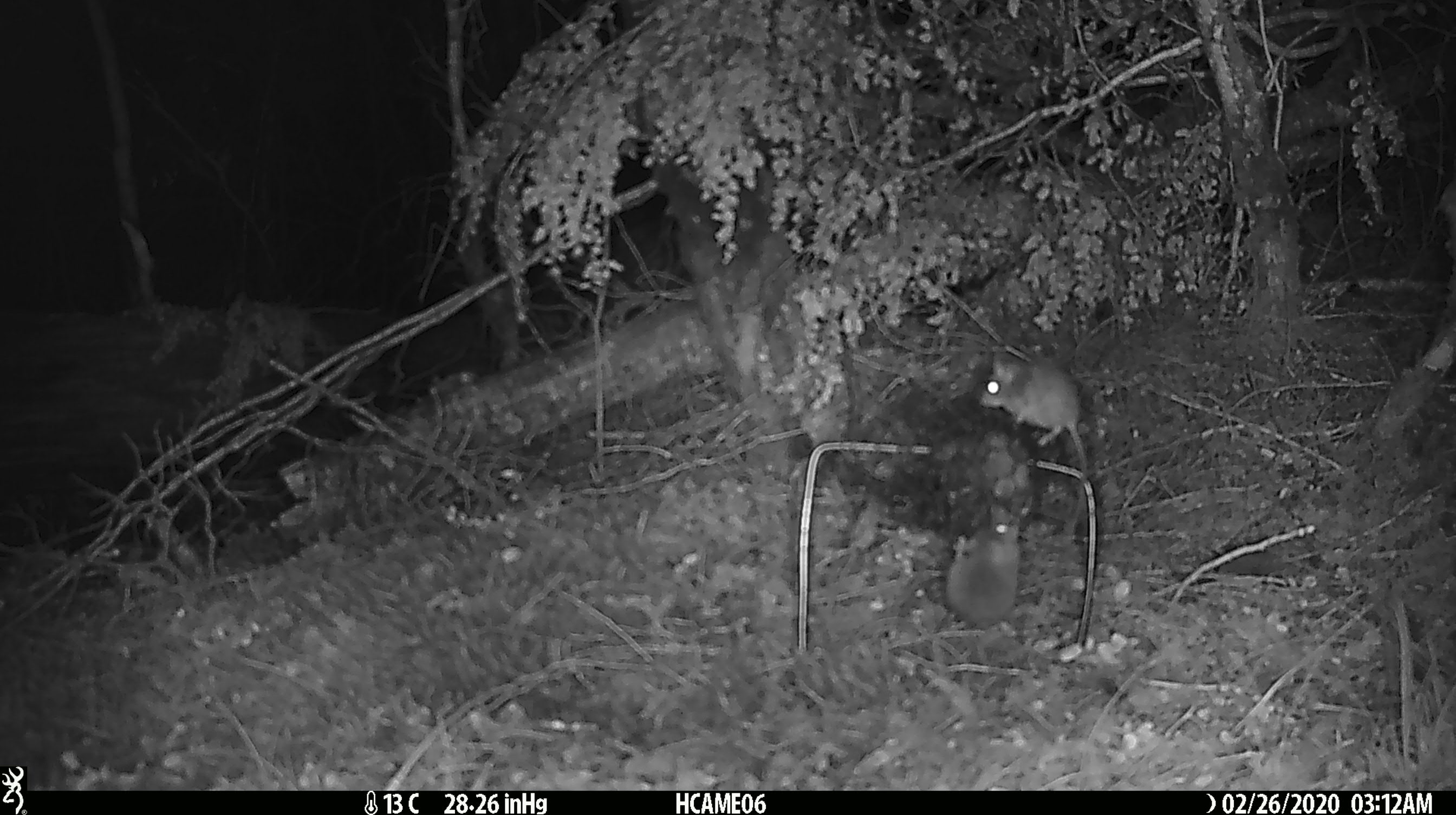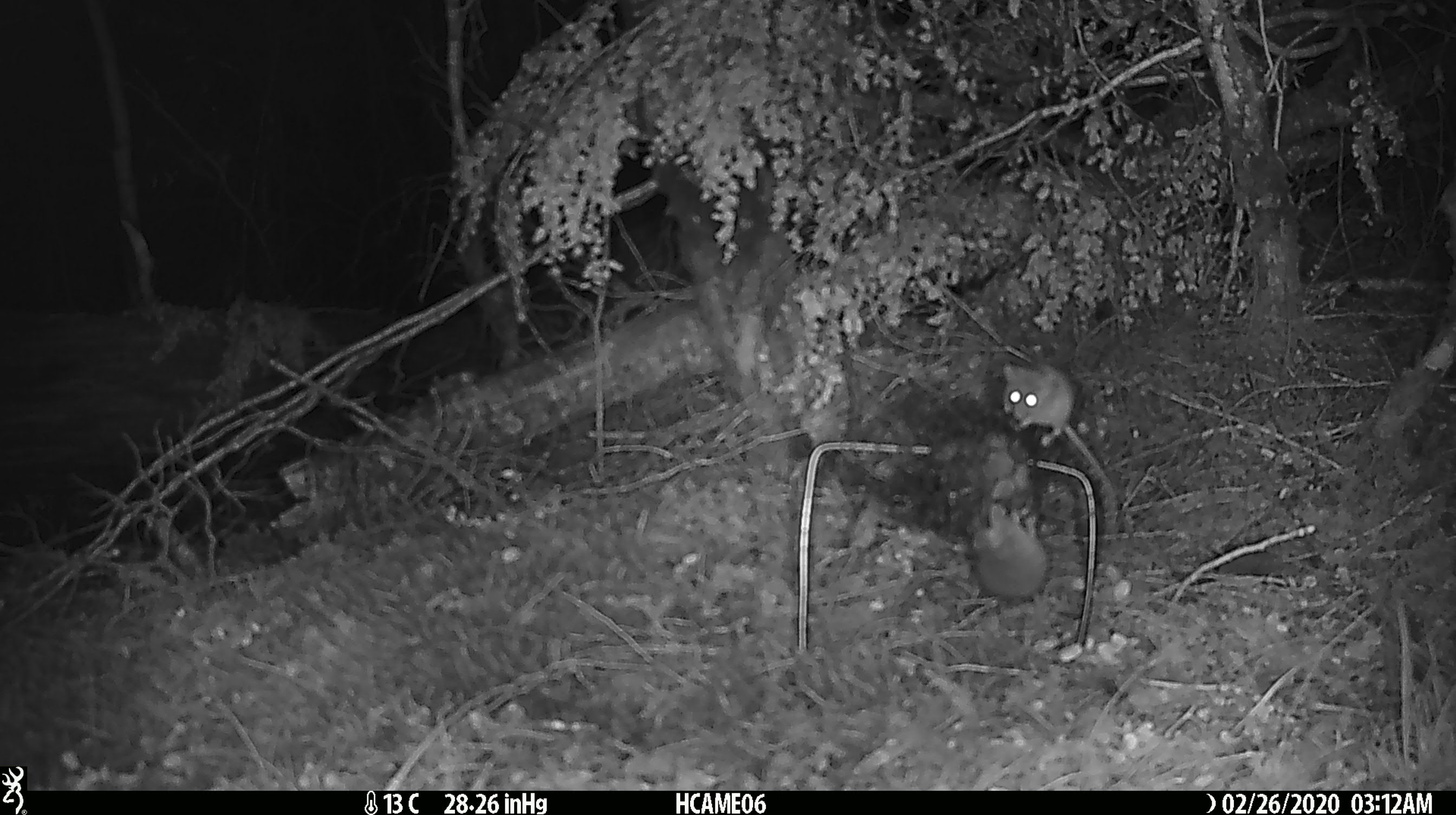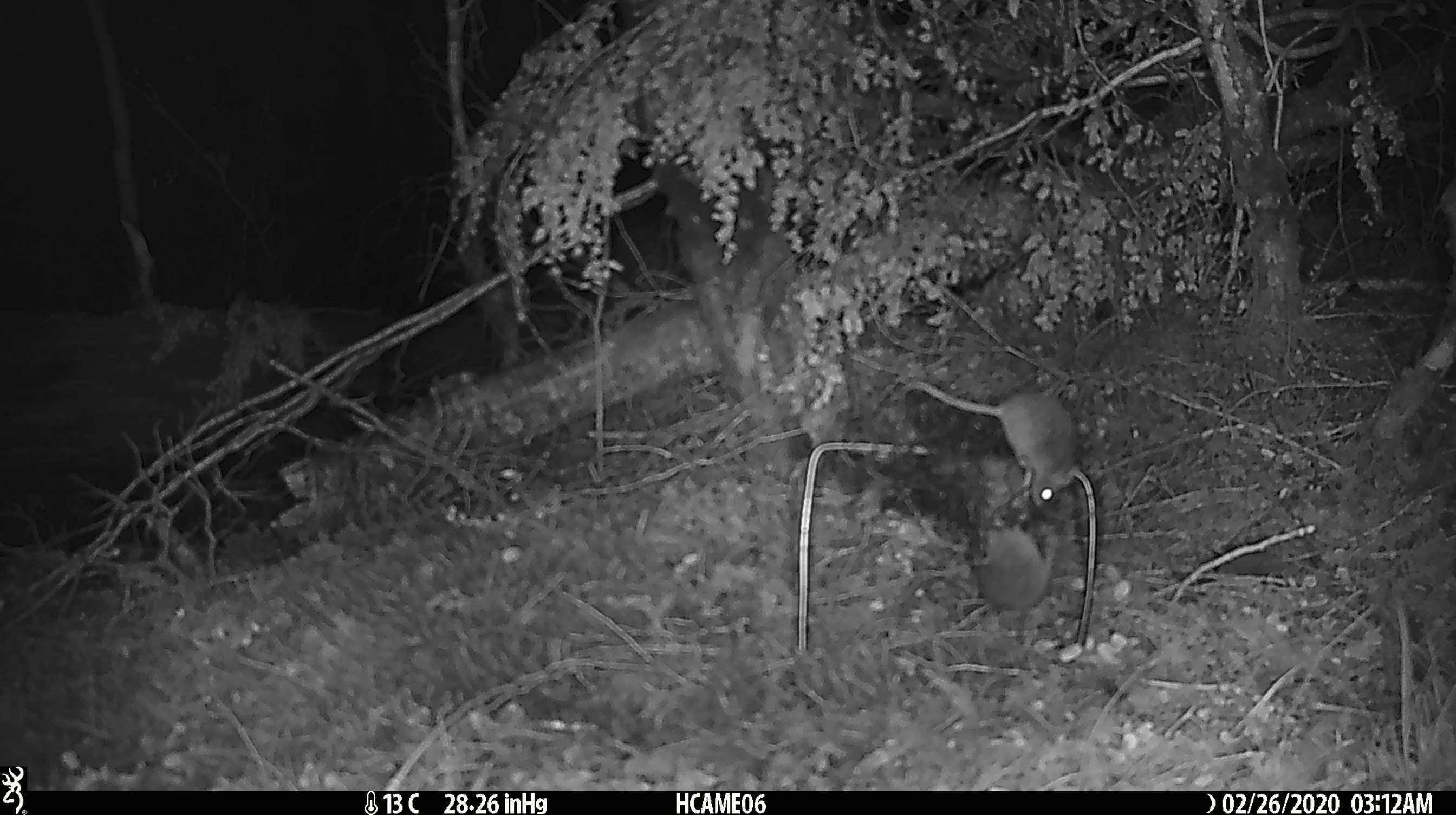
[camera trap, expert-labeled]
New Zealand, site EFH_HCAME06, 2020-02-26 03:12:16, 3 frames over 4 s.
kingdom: Animalia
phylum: Chordata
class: Mammalia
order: Rodentia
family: Muridae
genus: Mus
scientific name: Mus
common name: mouse